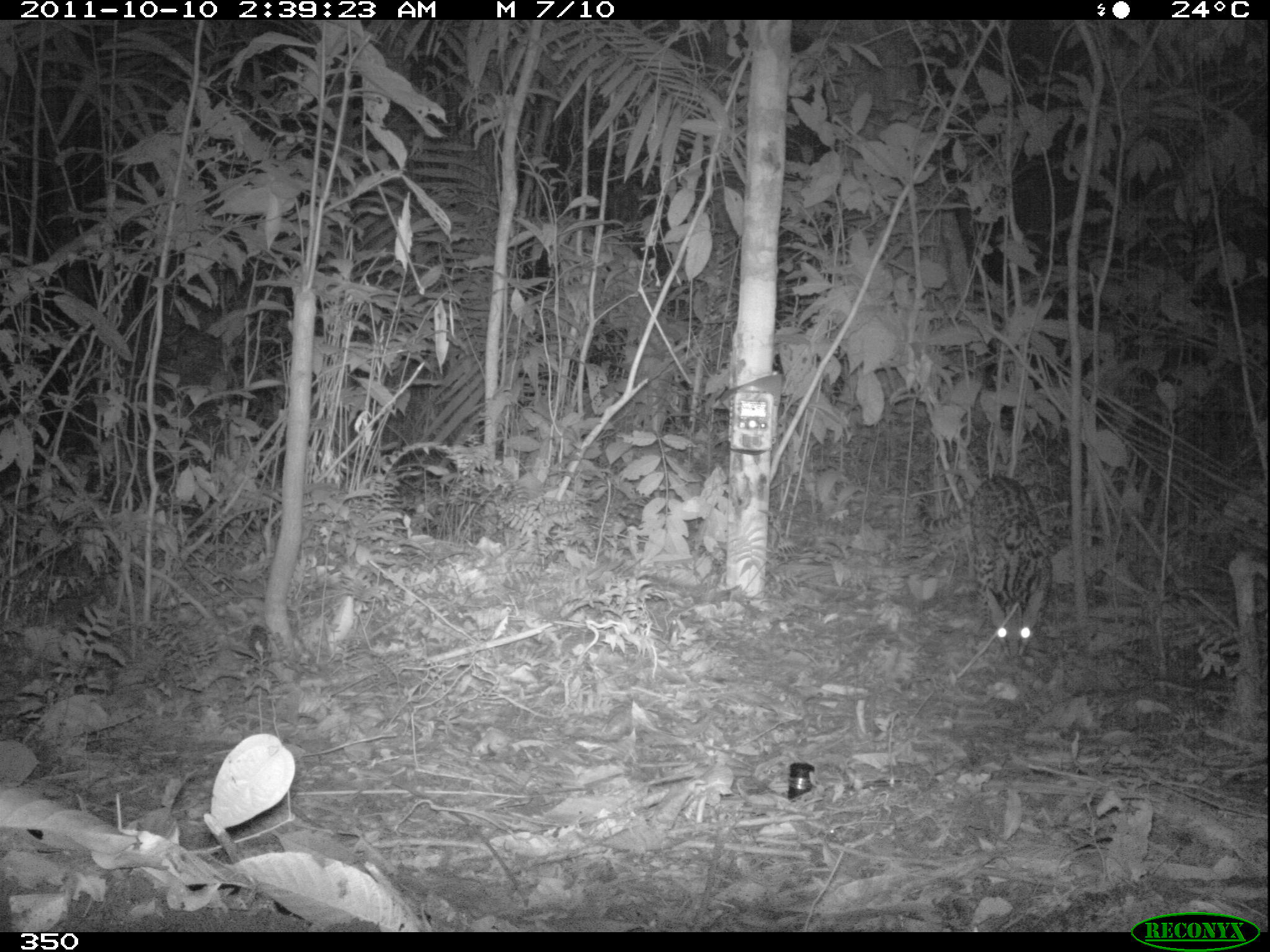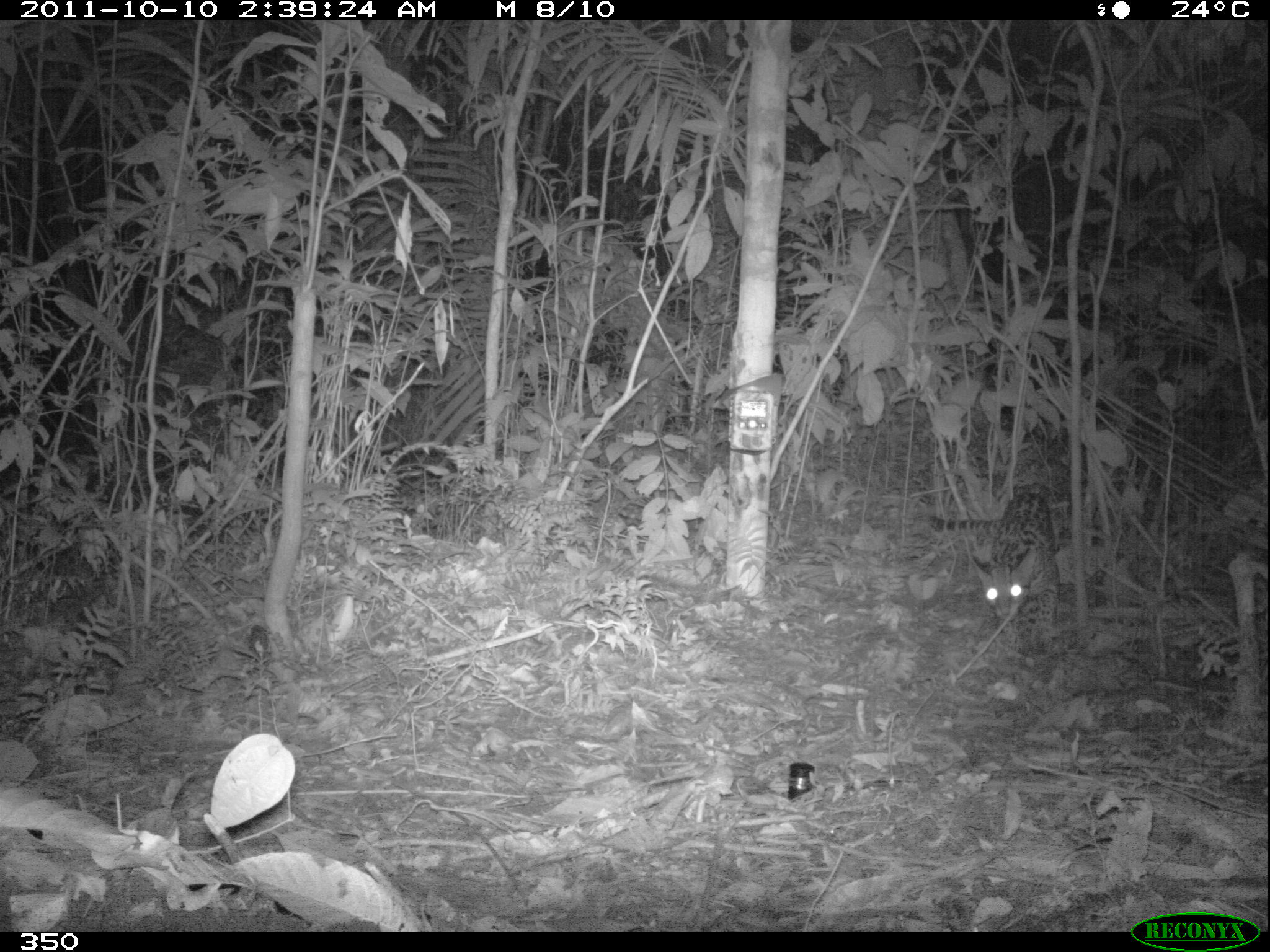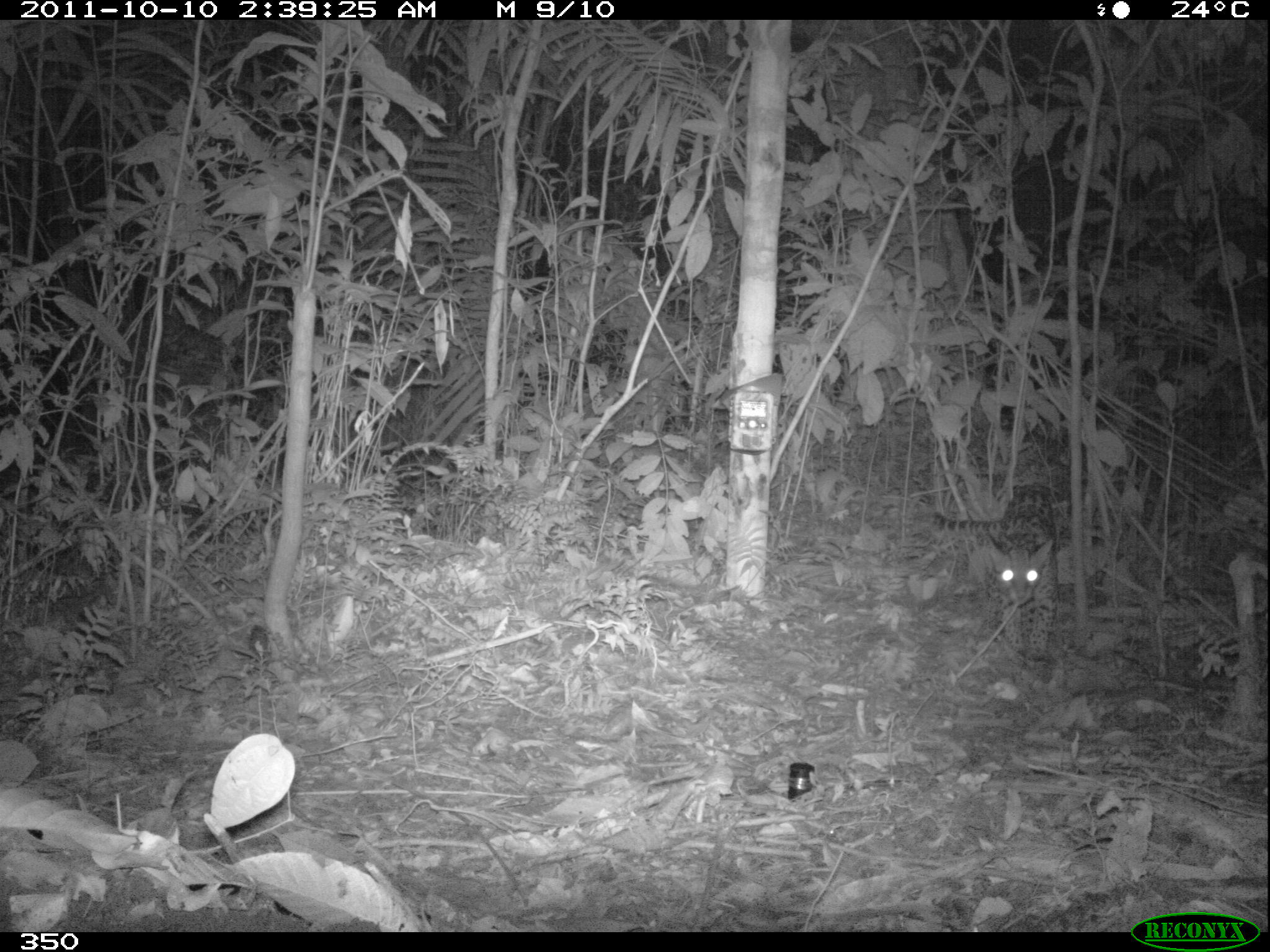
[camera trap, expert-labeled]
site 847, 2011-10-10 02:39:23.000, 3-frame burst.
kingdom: Animalia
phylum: Chordata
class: Mammalia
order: Carnivora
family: Felidae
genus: Leopardus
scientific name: Leopardus pardalis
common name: ocelot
Leopardus pardalis (ocelot).